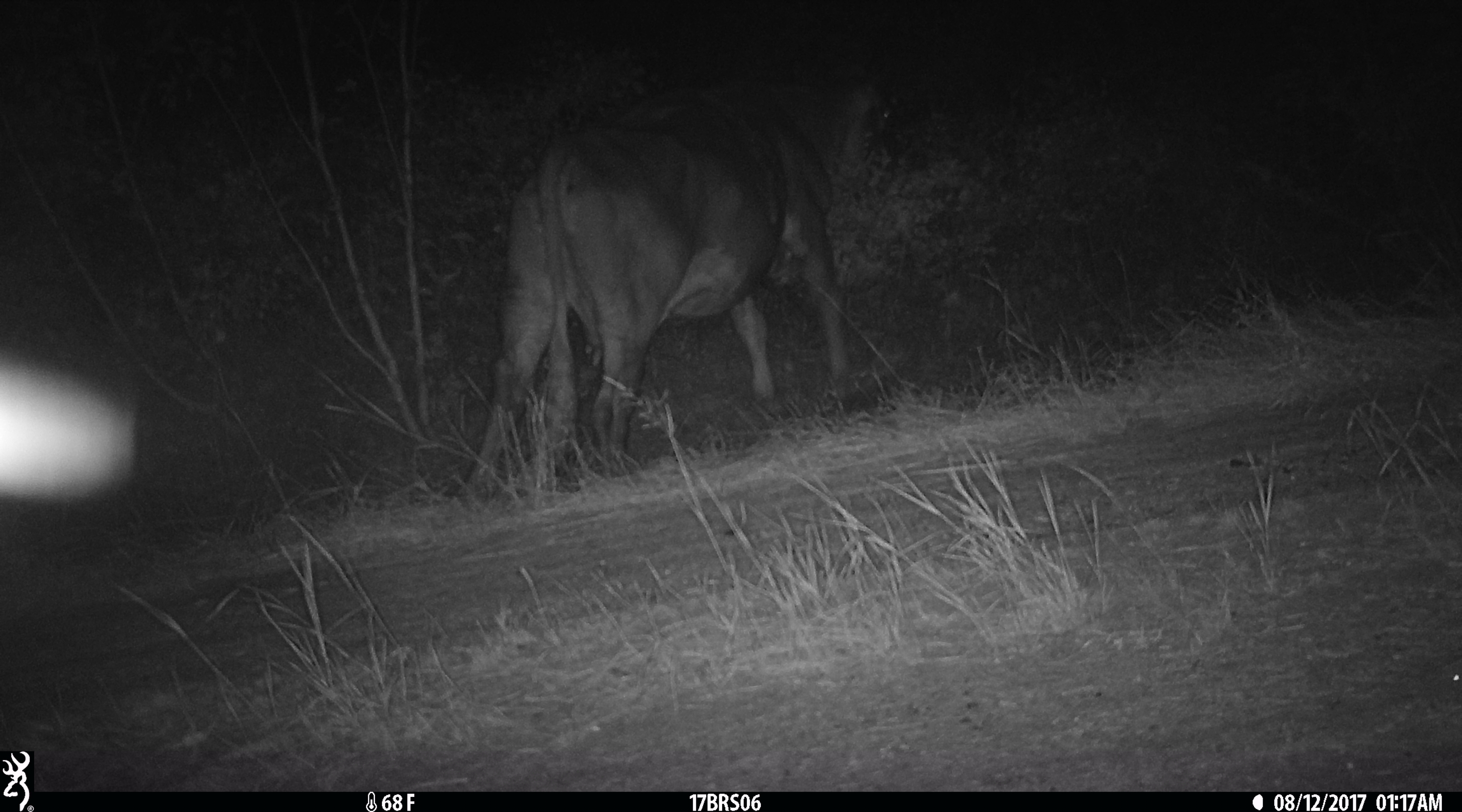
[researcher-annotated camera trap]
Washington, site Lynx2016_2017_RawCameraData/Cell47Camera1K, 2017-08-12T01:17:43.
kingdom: Animalia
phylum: Chordata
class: Mammalia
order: Artiodactyla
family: Bovidae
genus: Bos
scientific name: Bos taurus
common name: domestic cattle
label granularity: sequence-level